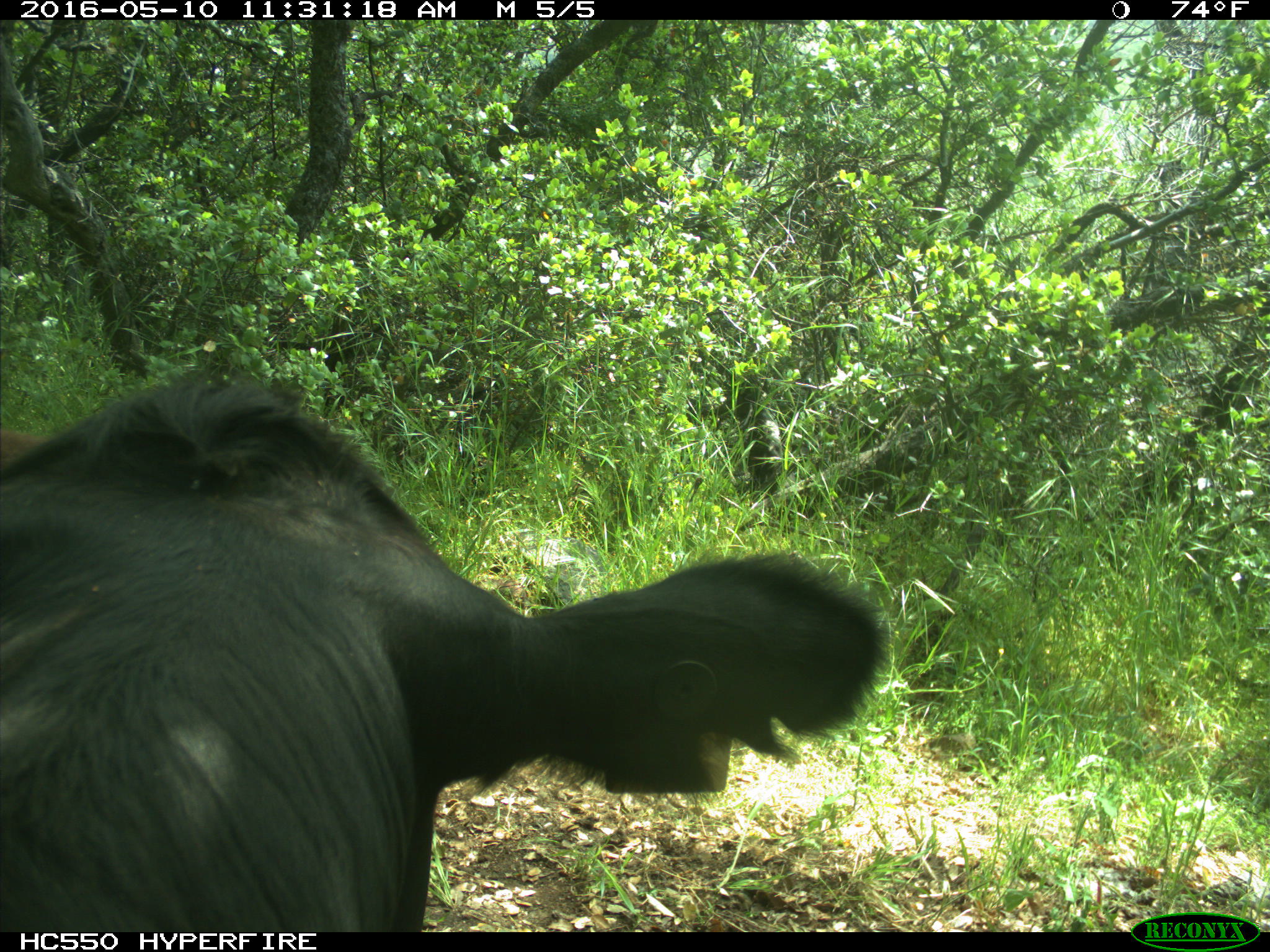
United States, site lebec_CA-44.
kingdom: Animalia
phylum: Chordata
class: Mammalia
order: Artiodactyla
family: Bovidae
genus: Bos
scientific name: Bos taurus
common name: domestic cow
Bos taurus (domestic cow).